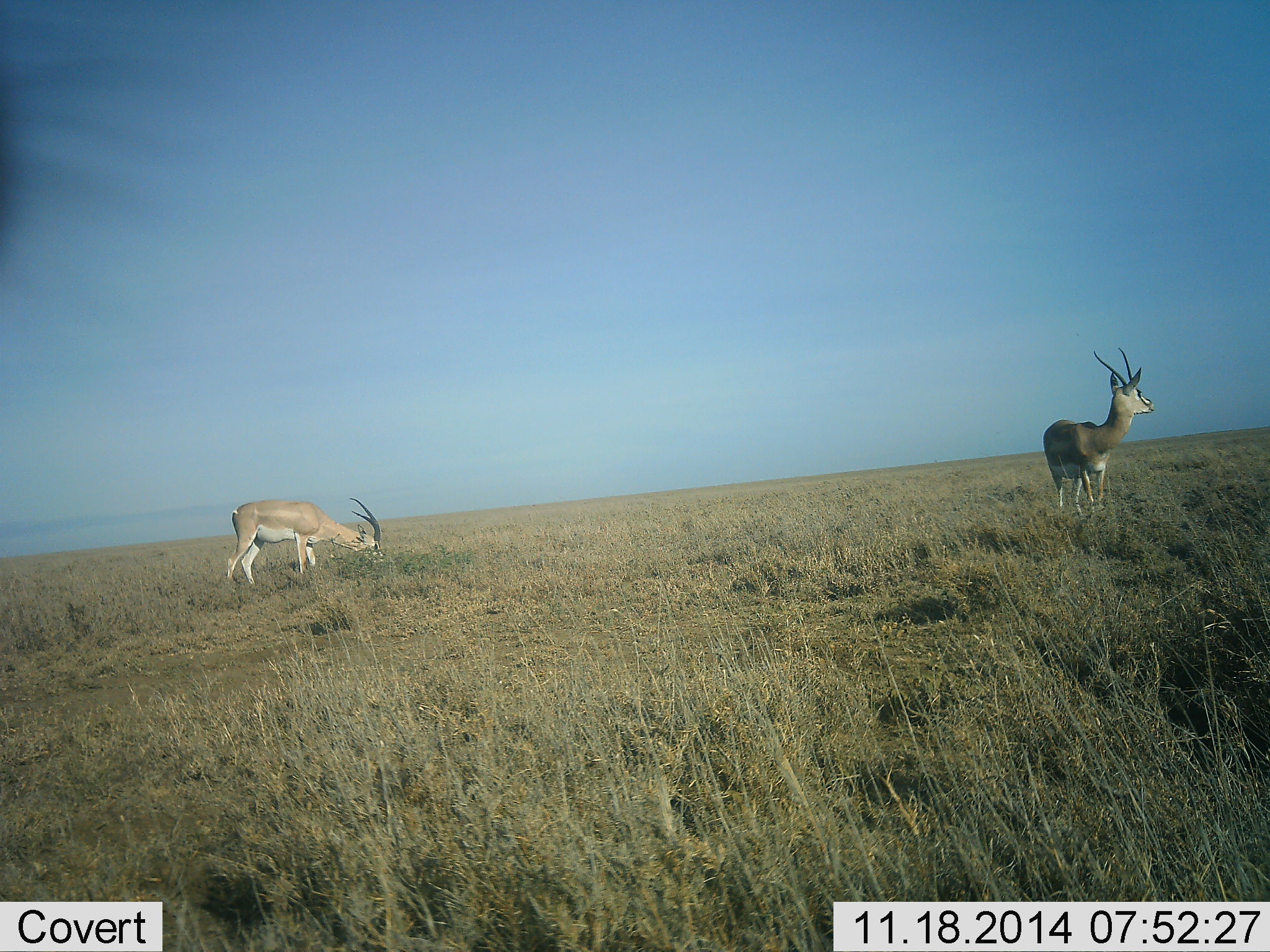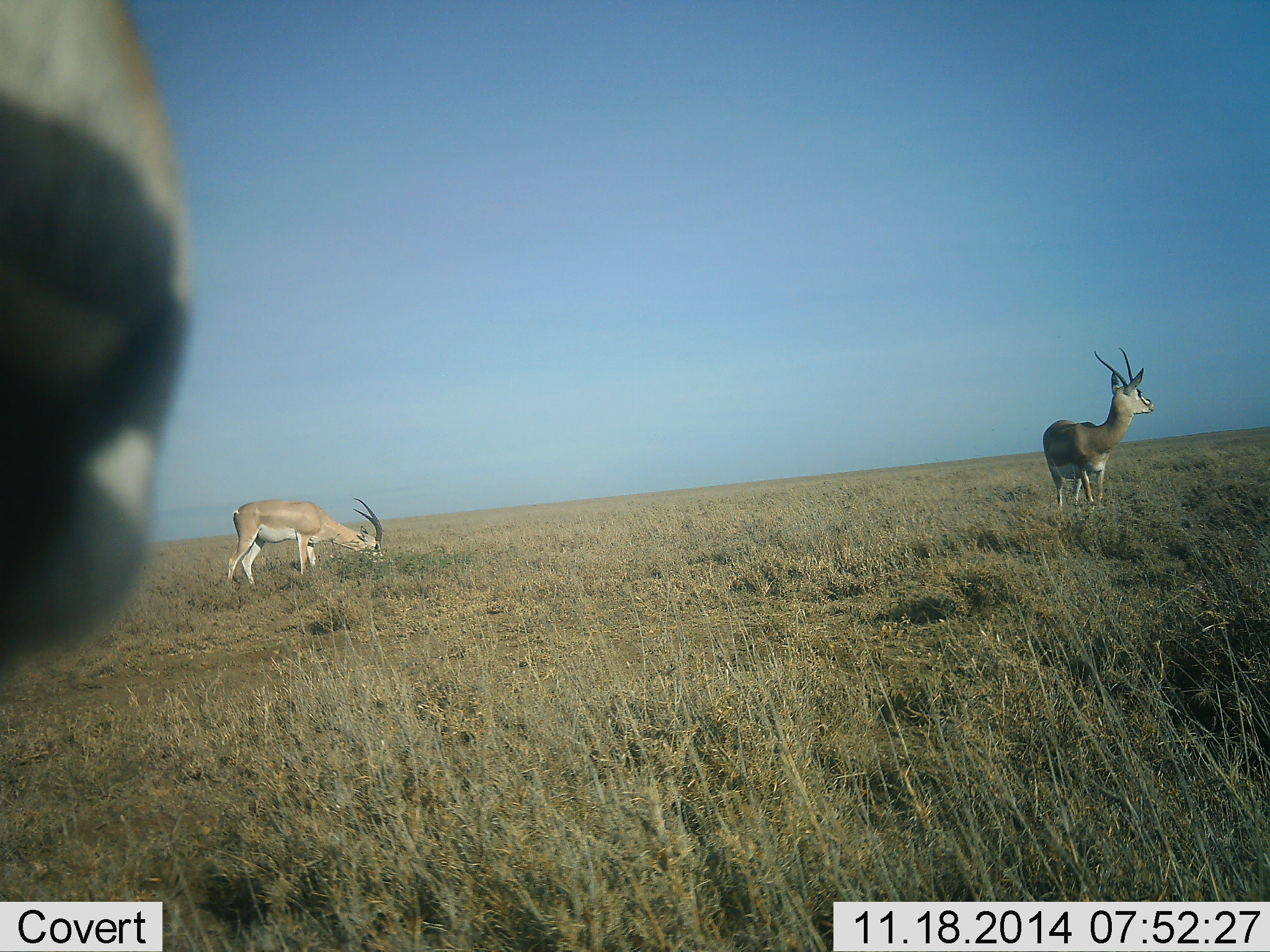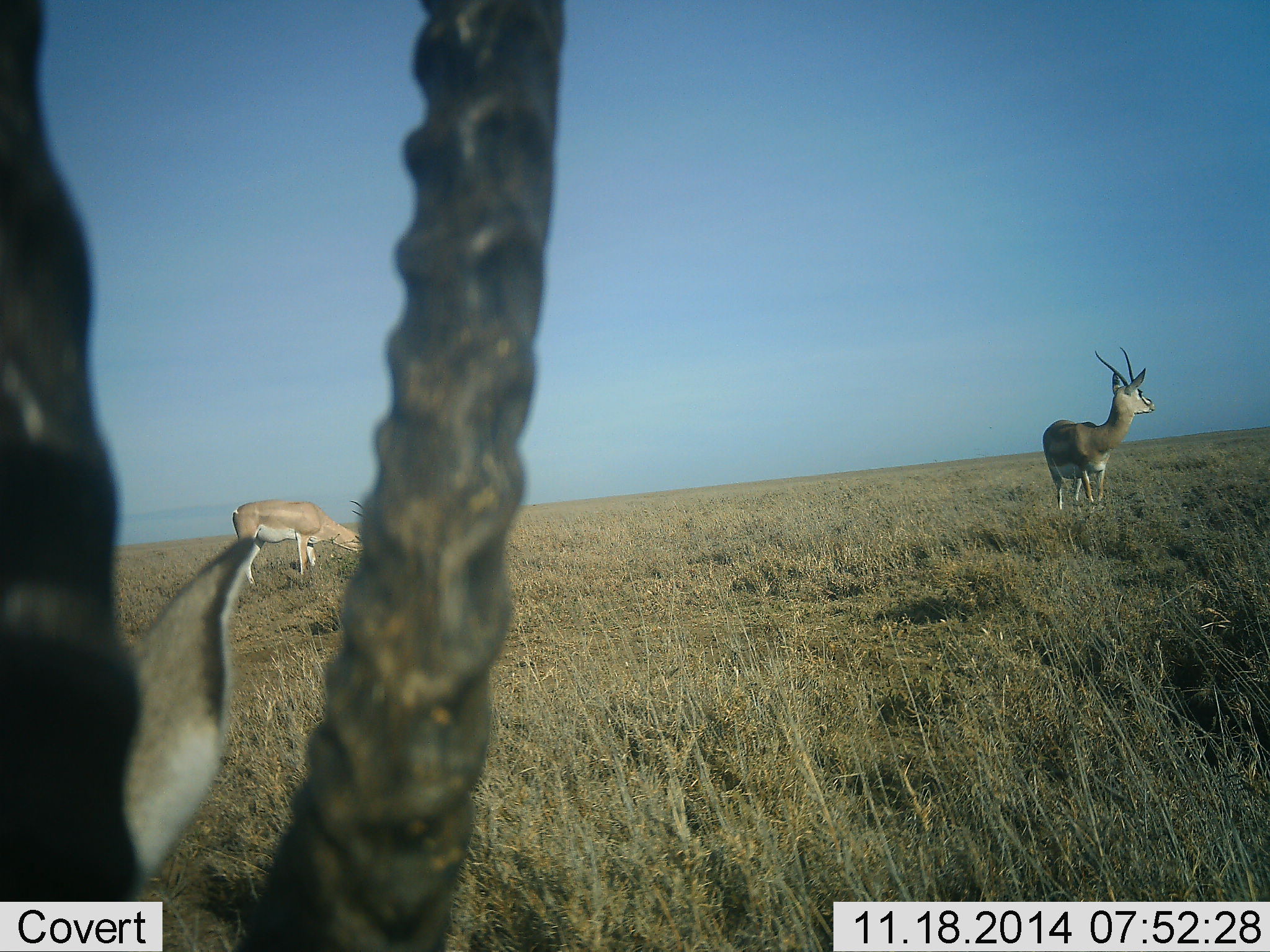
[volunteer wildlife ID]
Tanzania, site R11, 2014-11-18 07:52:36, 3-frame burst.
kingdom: Animalia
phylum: Chordata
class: Mammalia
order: Artiodactyla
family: Bovidae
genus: Nanger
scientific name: Nanger granti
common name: grant's gazelle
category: gazellegrants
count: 3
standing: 91%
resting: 0%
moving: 36%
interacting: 0%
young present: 0%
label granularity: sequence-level